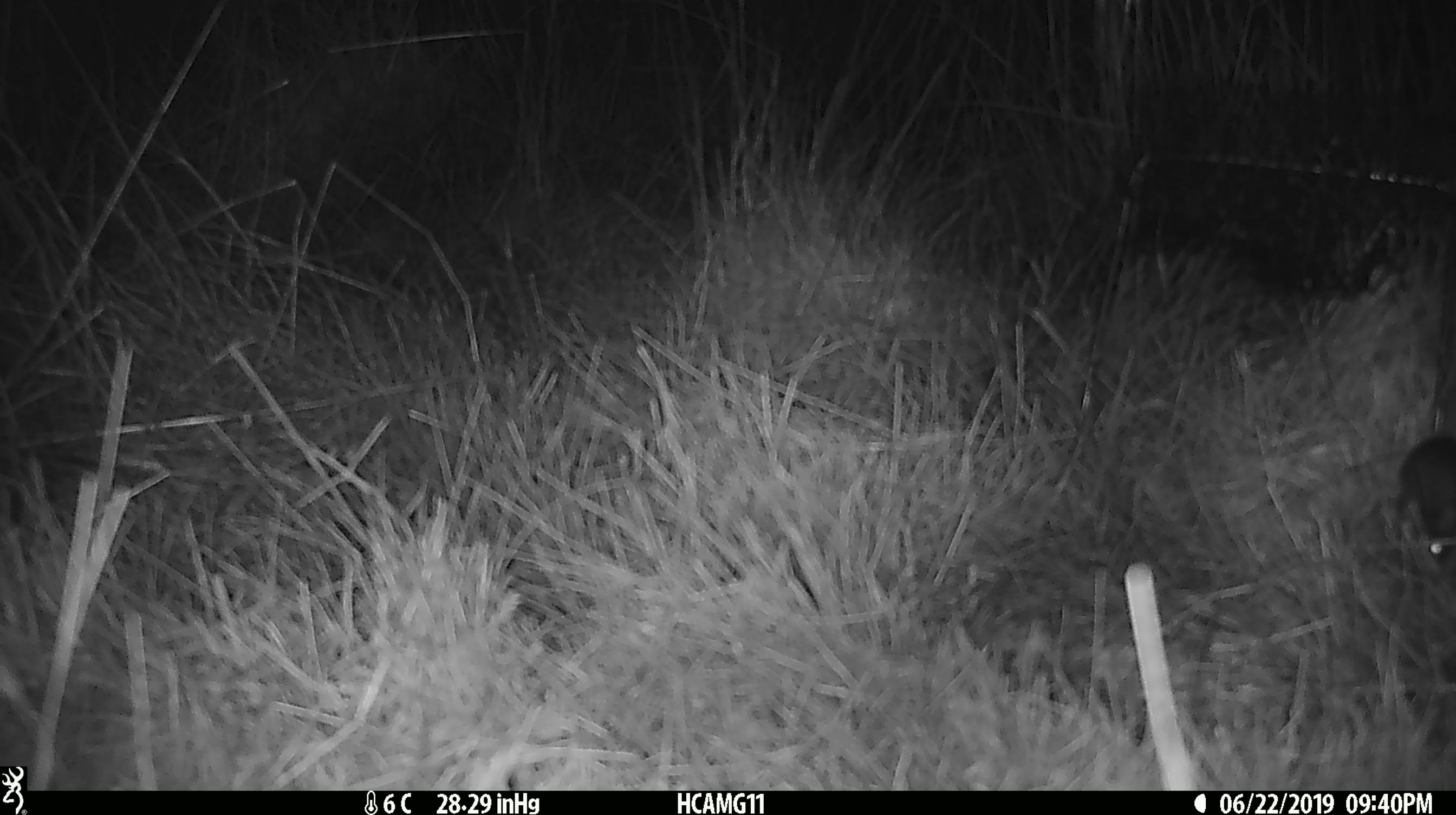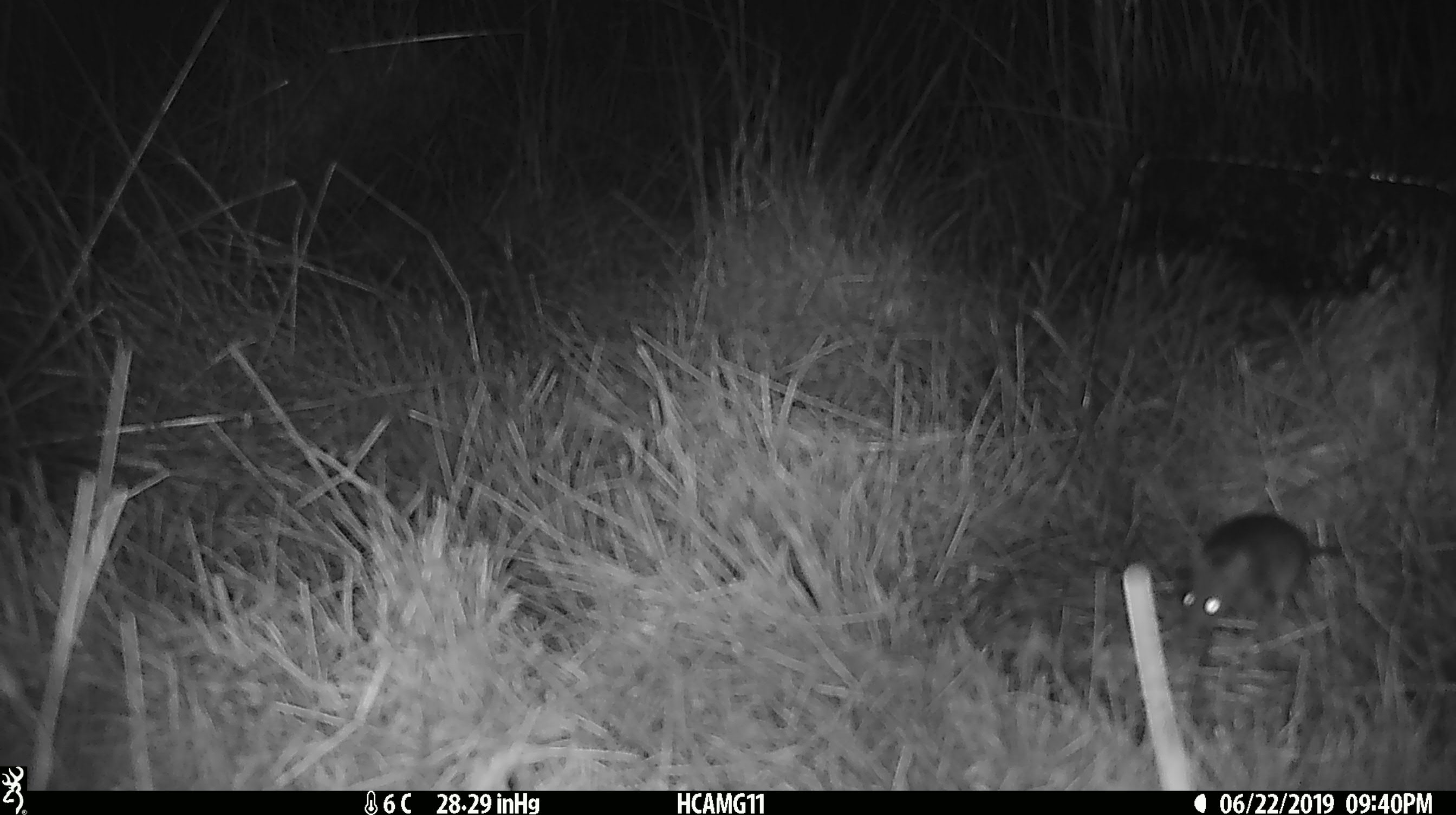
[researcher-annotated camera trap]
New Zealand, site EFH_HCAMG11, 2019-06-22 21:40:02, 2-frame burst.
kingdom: Animalia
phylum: Chordata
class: Mammalia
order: Rodentia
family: Muridae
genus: Rattus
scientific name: Rattus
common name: rat